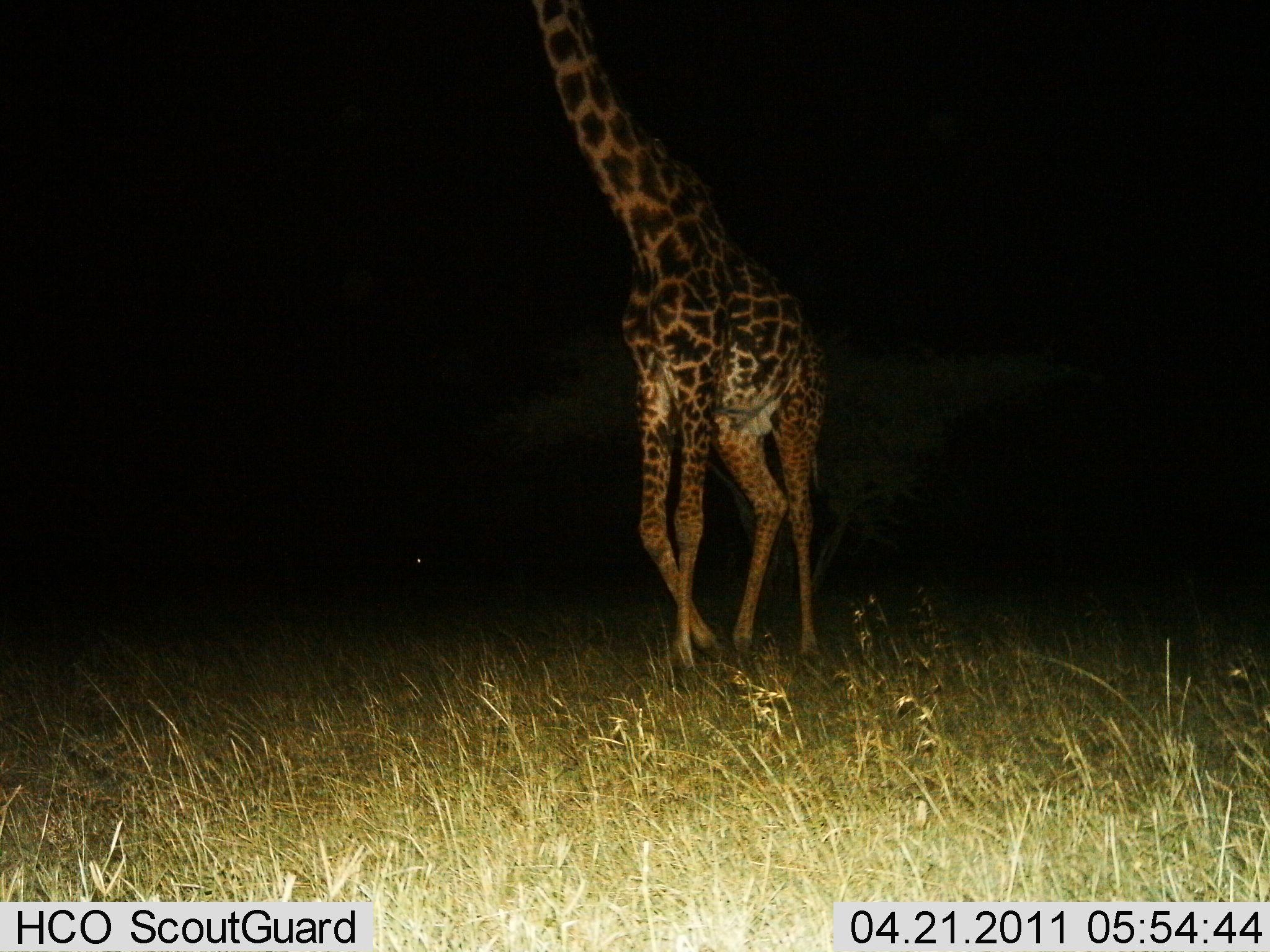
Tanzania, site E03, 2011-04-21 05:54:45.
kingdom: Animalia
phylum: Chordata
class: Mammalia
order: Artiodactyla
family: Giraffidae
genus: Giraffa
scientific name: Giraffa camelopardalis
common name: giraffe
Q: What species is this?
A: Giraffe (Giraffa camelopardalis).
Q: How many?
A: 1.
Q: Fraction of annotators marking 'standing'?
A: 8%.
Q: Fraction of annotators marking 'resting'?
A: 0%.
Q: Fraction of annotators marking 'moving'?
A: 92%.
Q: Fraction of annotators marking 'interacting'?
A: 0%.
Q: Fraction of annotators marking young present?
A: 0%.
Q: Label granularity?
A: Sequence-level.